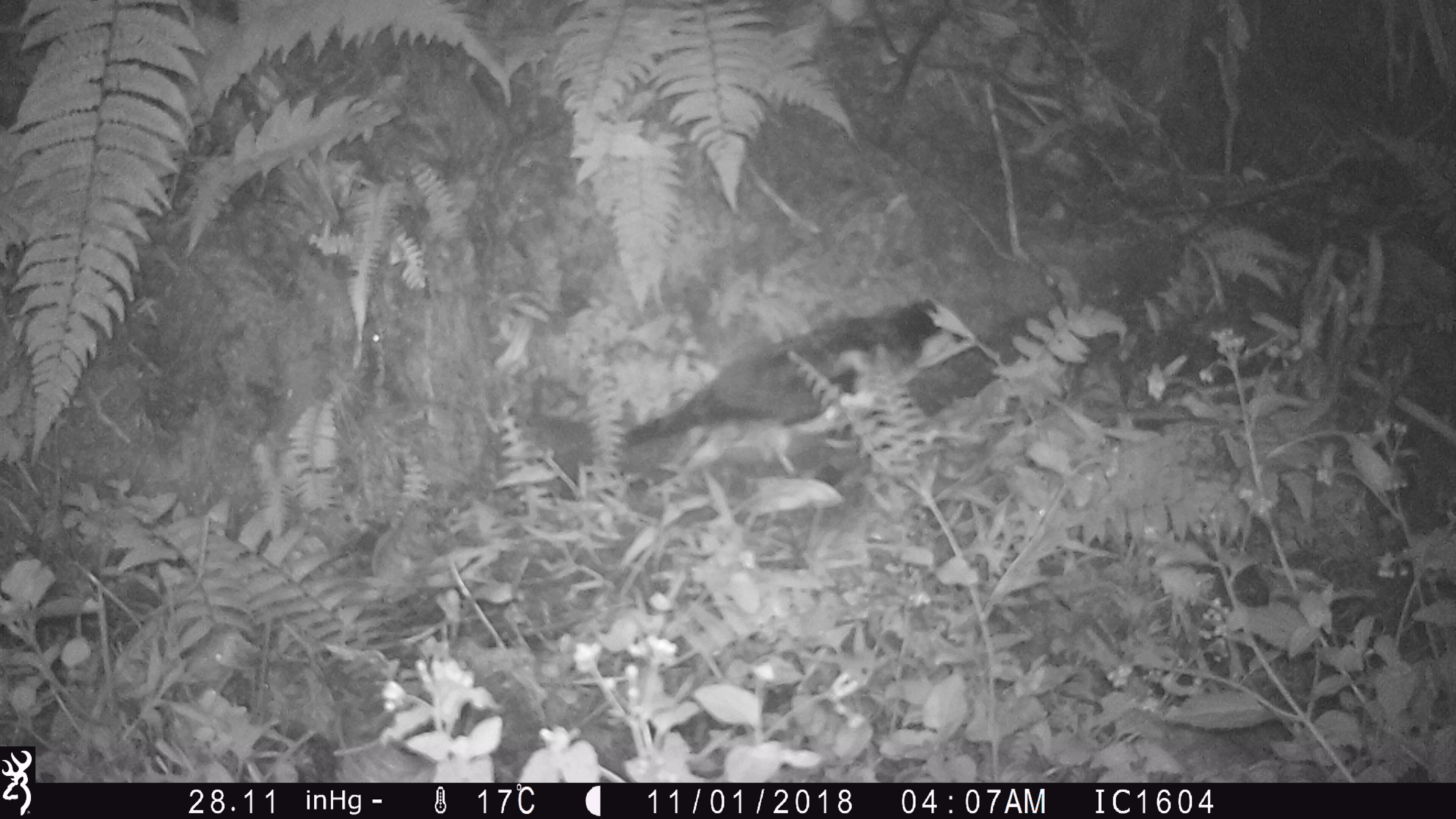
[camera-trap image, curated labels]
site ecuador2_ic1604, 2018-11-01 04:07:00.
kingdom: Animalia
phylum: Chordata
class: Aves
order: Procellariiformes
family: Procellariidae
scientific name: Procellariidae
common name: petrel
Petrel (Procellariidae).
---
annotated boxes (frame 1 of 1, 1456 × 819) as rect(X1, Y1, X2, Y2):
petrel: rect(582, 294, 984, 485)